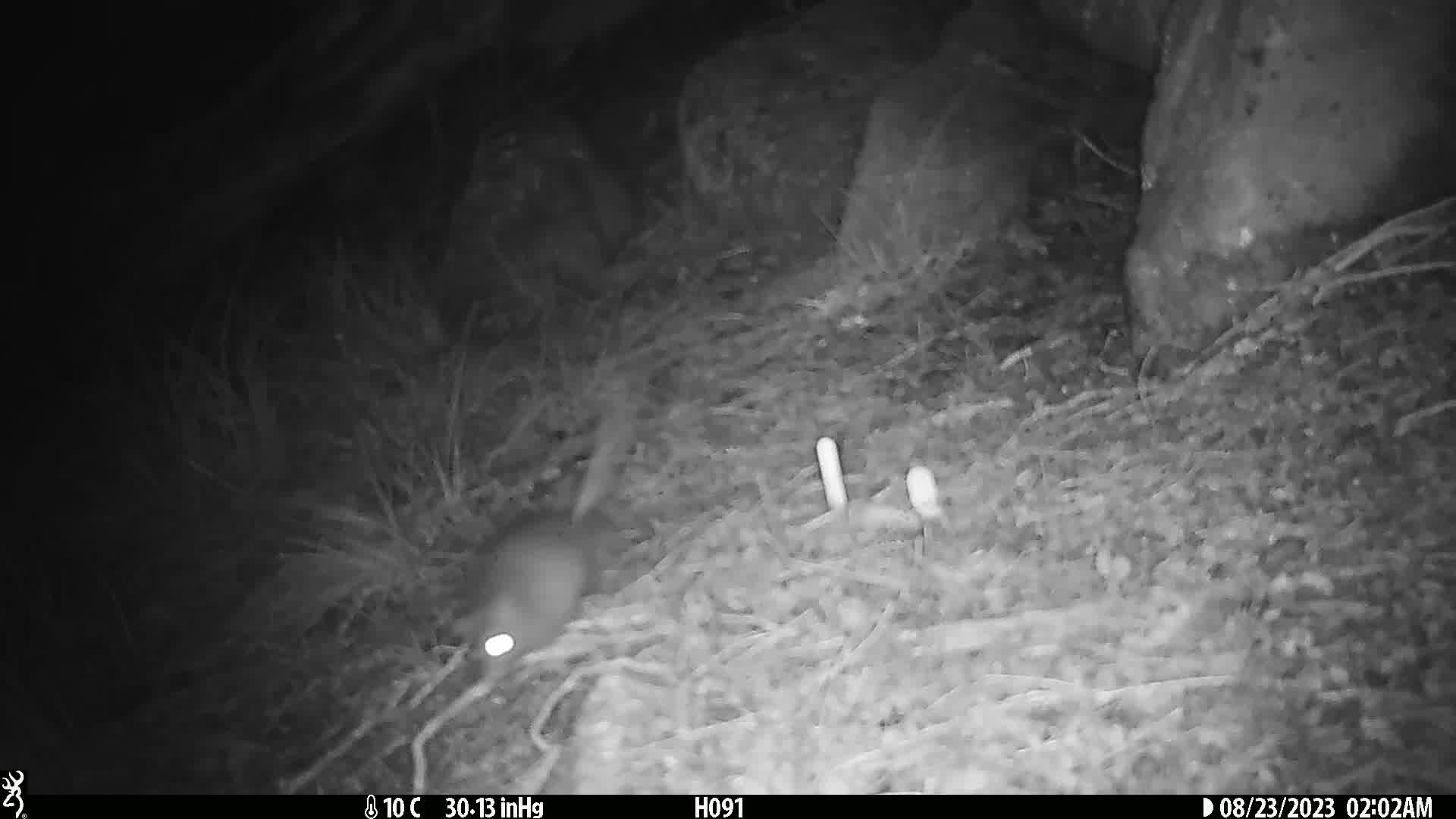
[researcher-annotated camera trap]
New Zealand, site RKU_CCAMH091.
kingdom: Animalia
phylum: Chordata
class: Mammalia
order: Rodentia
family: Muridae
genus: Rattus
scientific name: Rattus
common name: rat